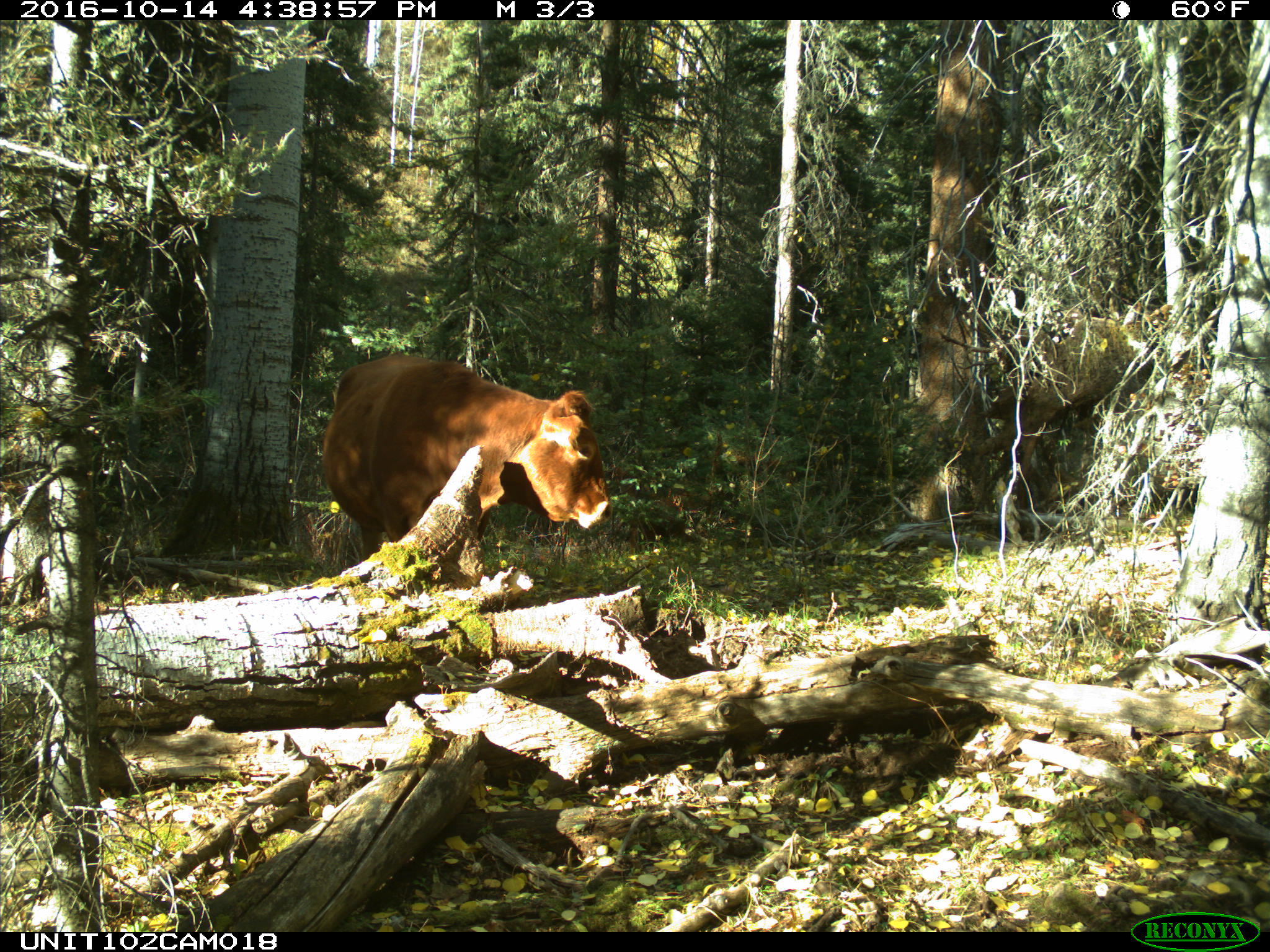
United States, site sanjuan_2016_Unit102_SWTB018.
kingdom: Animalia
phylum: Chordata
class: Mammalia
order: Artiodactyla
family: Bovidae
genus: Bos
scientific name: Bos taurus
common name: domestic cow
Bos taurus (domestic cow).